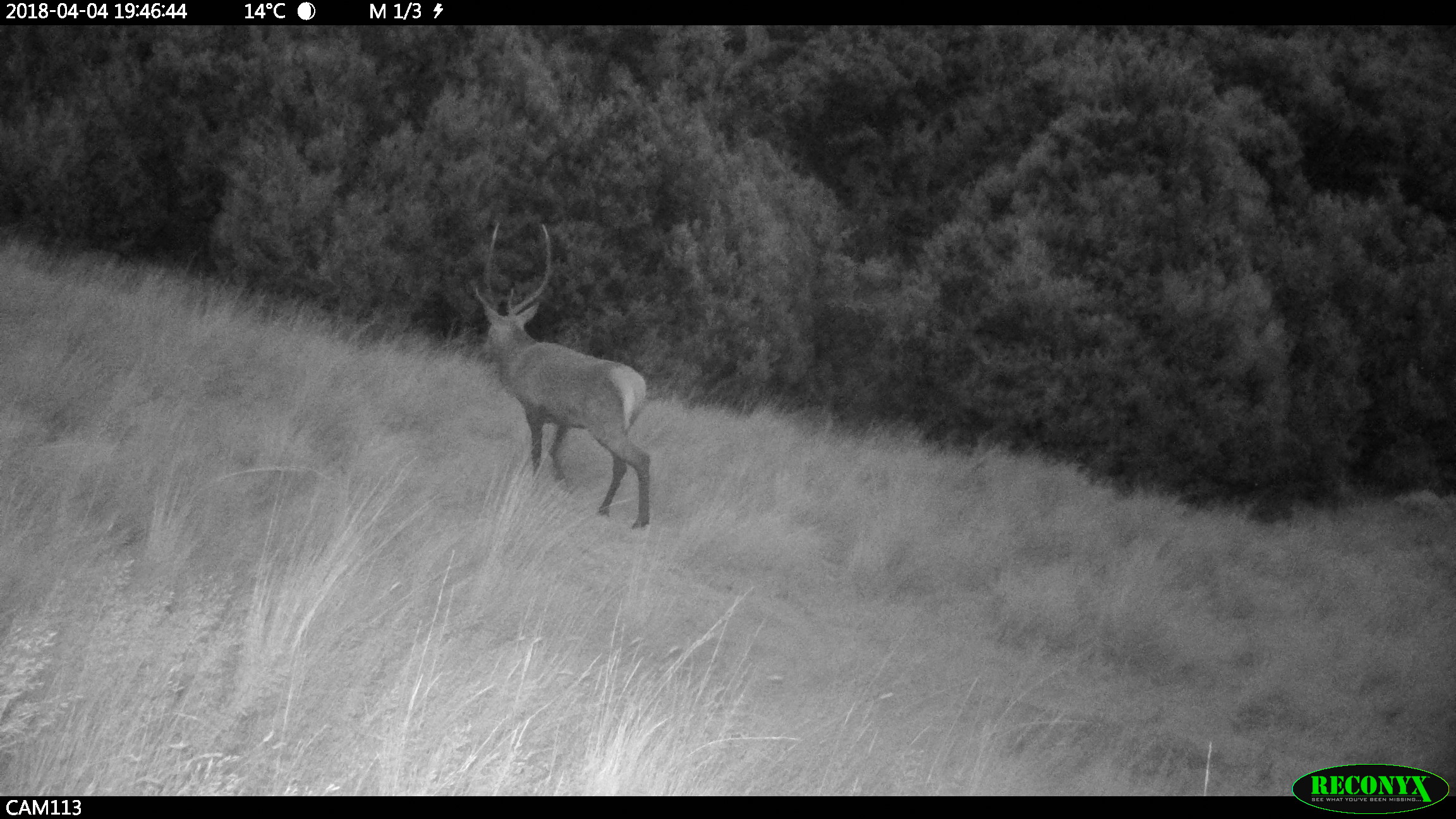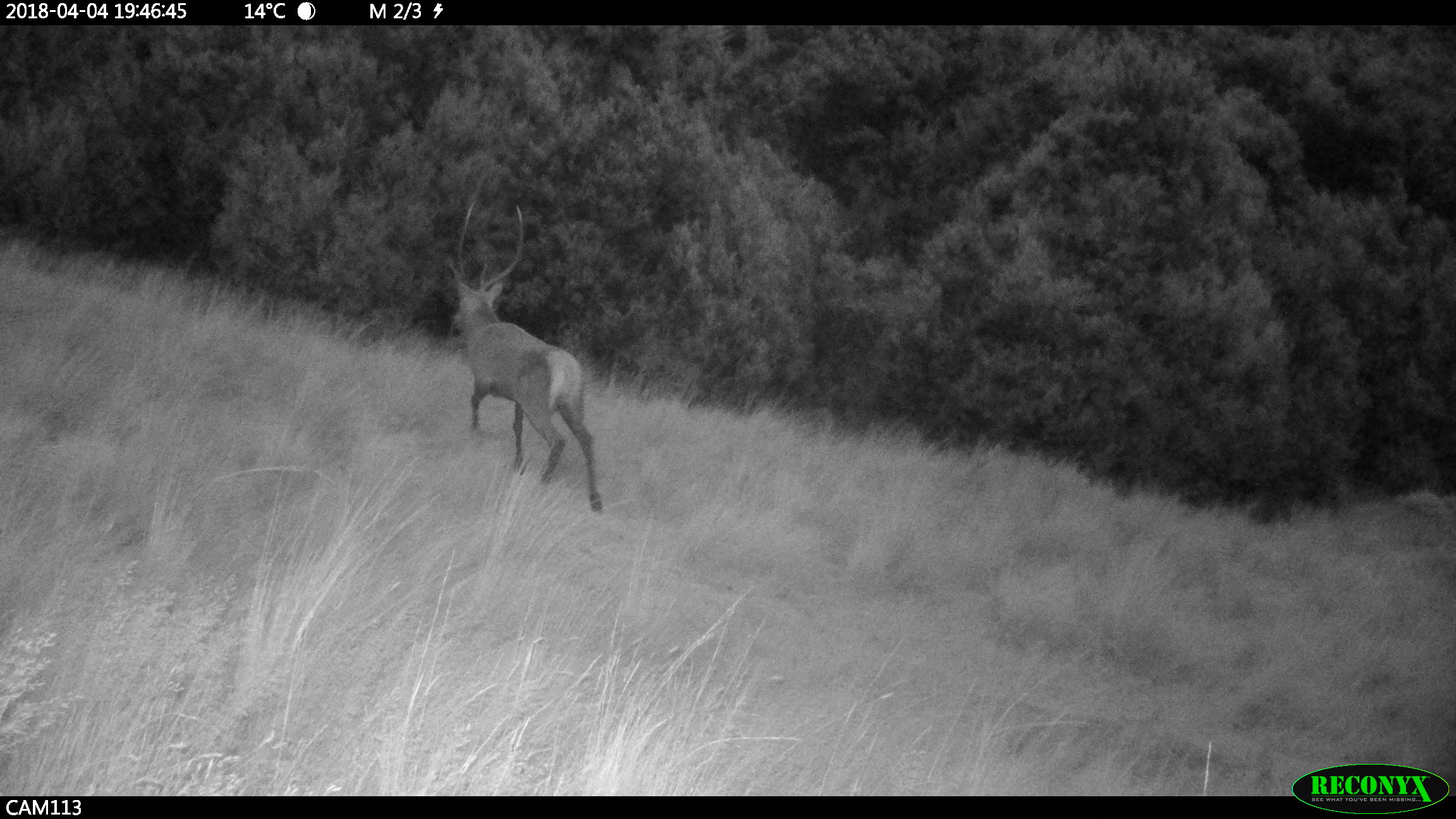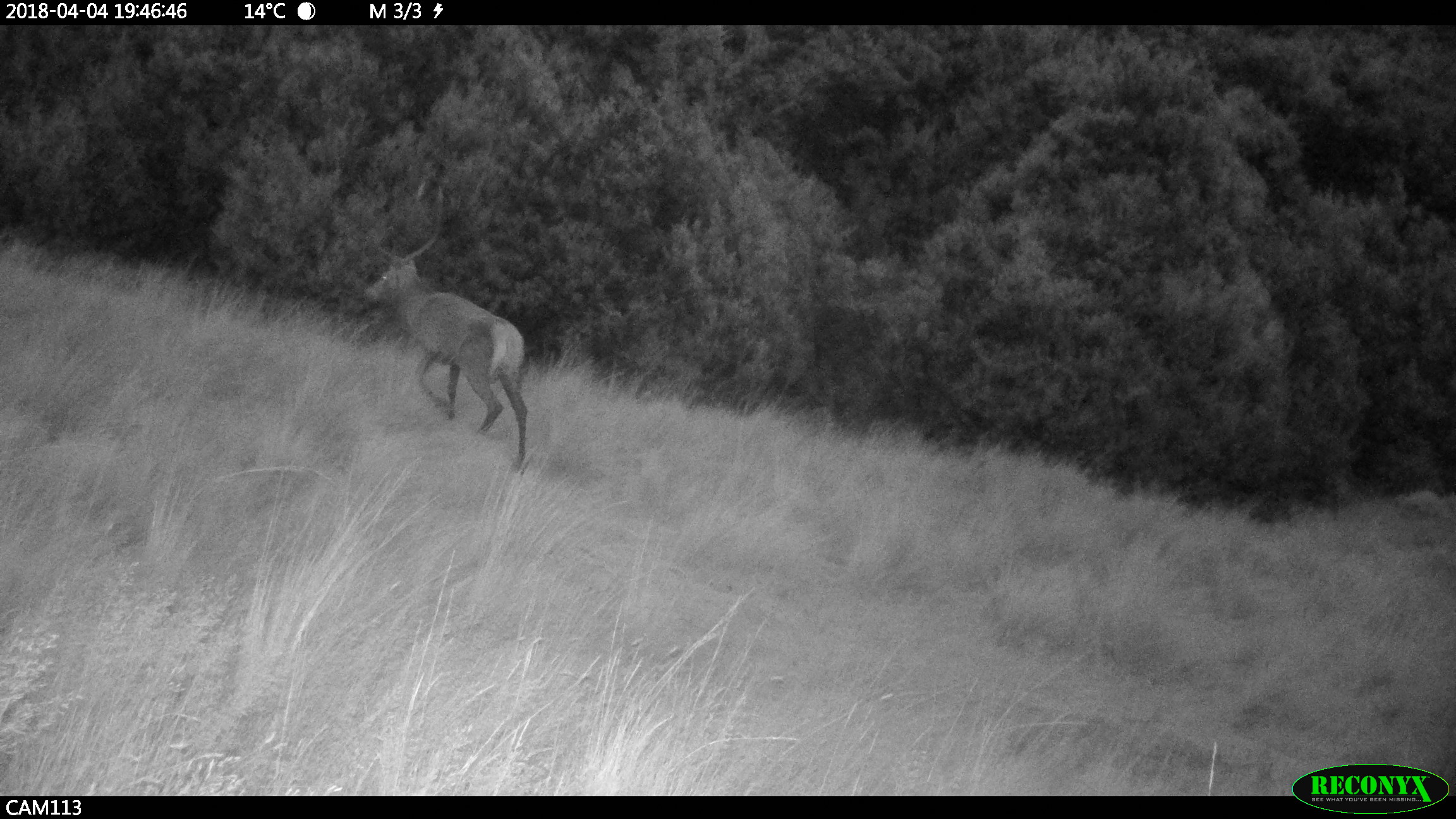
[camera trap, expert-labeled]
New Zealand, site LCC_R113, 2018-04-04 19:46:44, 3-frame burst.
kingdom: Animalia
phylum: Chordata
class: Mammalia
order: Artiodactyla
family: Cervidae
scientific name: Cervidae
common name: deer